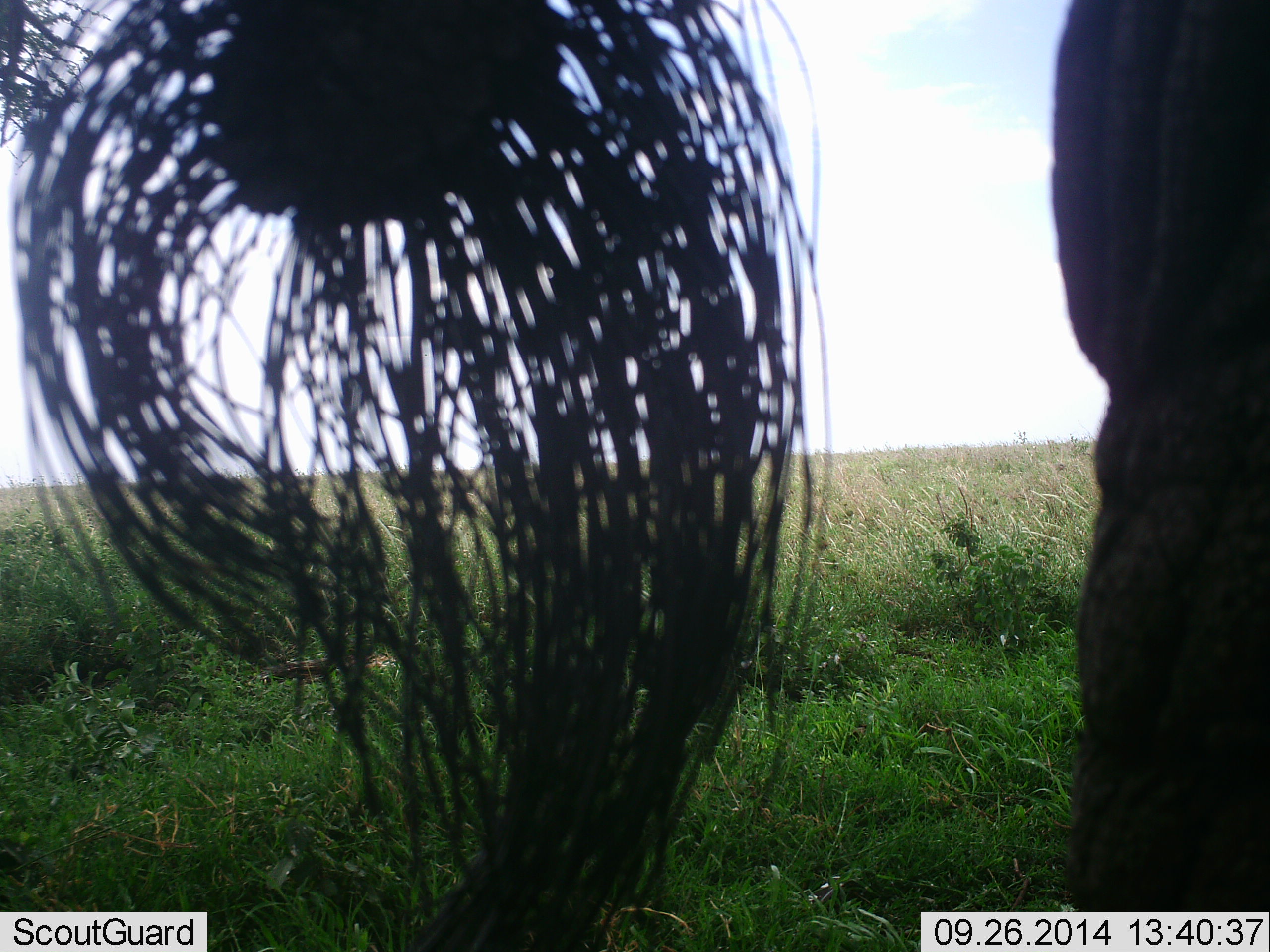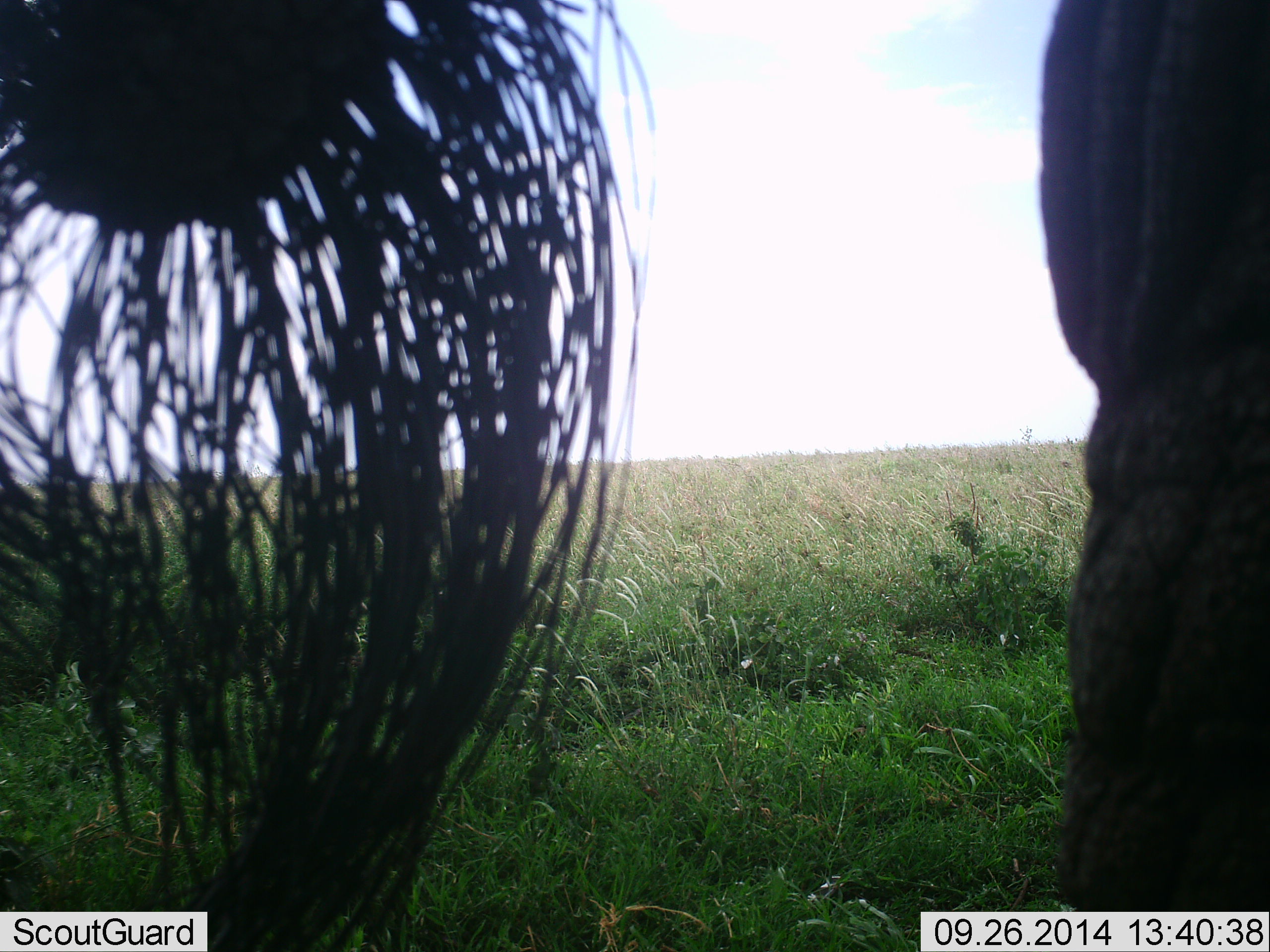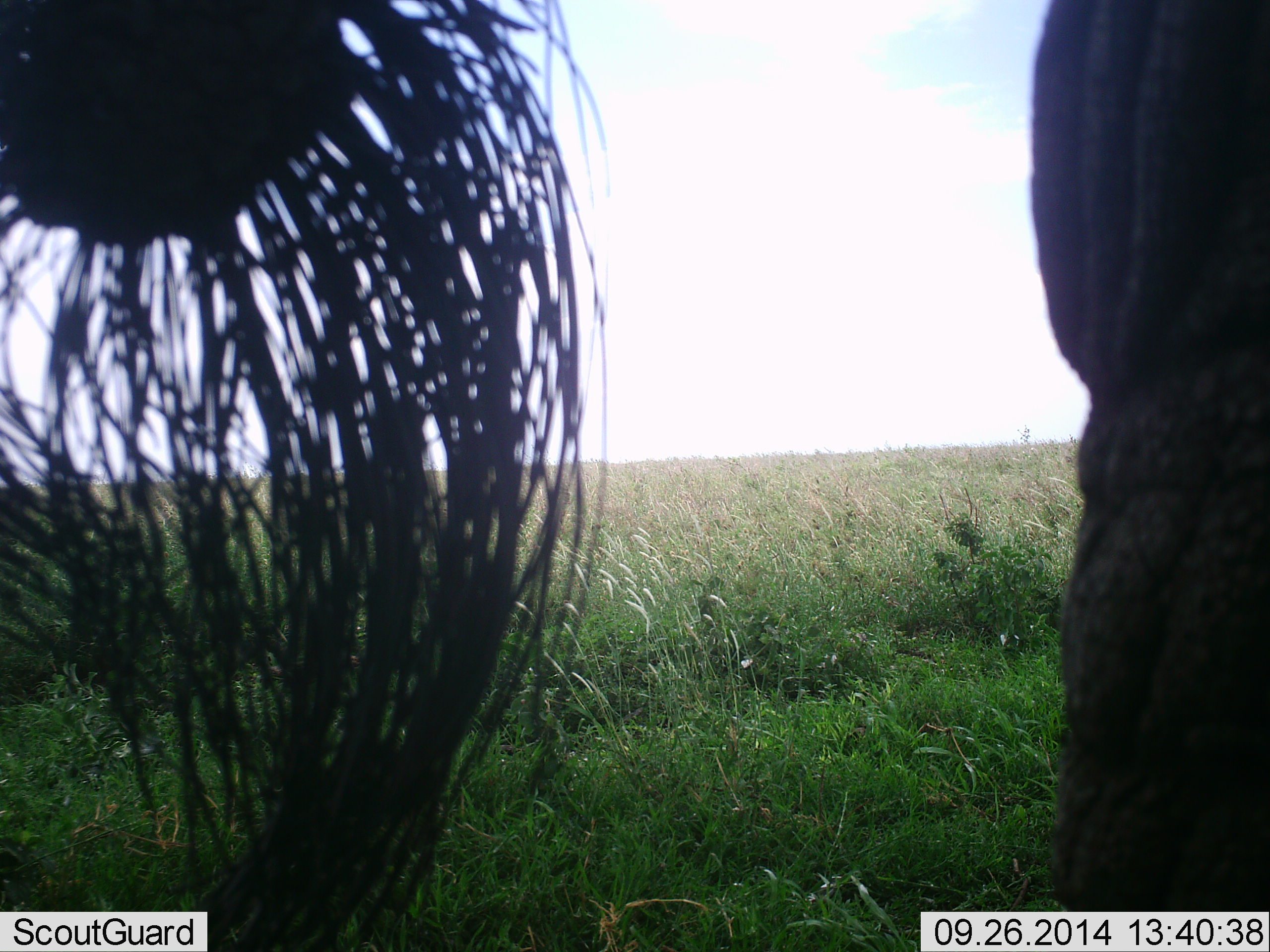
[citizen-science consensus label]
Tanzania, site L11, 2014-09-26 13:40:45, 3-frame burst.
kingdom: Animalia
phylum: Chordata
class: Mammalia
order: Proboscidea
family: Elephantidae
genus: Loxodonta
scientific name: Loxodonta africana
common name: african bush elephant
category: elephant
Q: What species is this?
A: Elephant (african bush elephant) (Loxodonta africana).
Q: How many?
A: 1.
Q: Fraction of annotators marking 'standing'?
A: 100%.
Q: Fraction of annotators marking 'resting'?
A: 0%.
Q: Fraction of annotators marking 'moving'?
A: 10%.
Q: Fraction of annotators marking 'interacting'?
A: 0%.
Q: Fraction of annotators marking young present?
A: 0%.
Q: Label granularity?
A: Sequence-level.